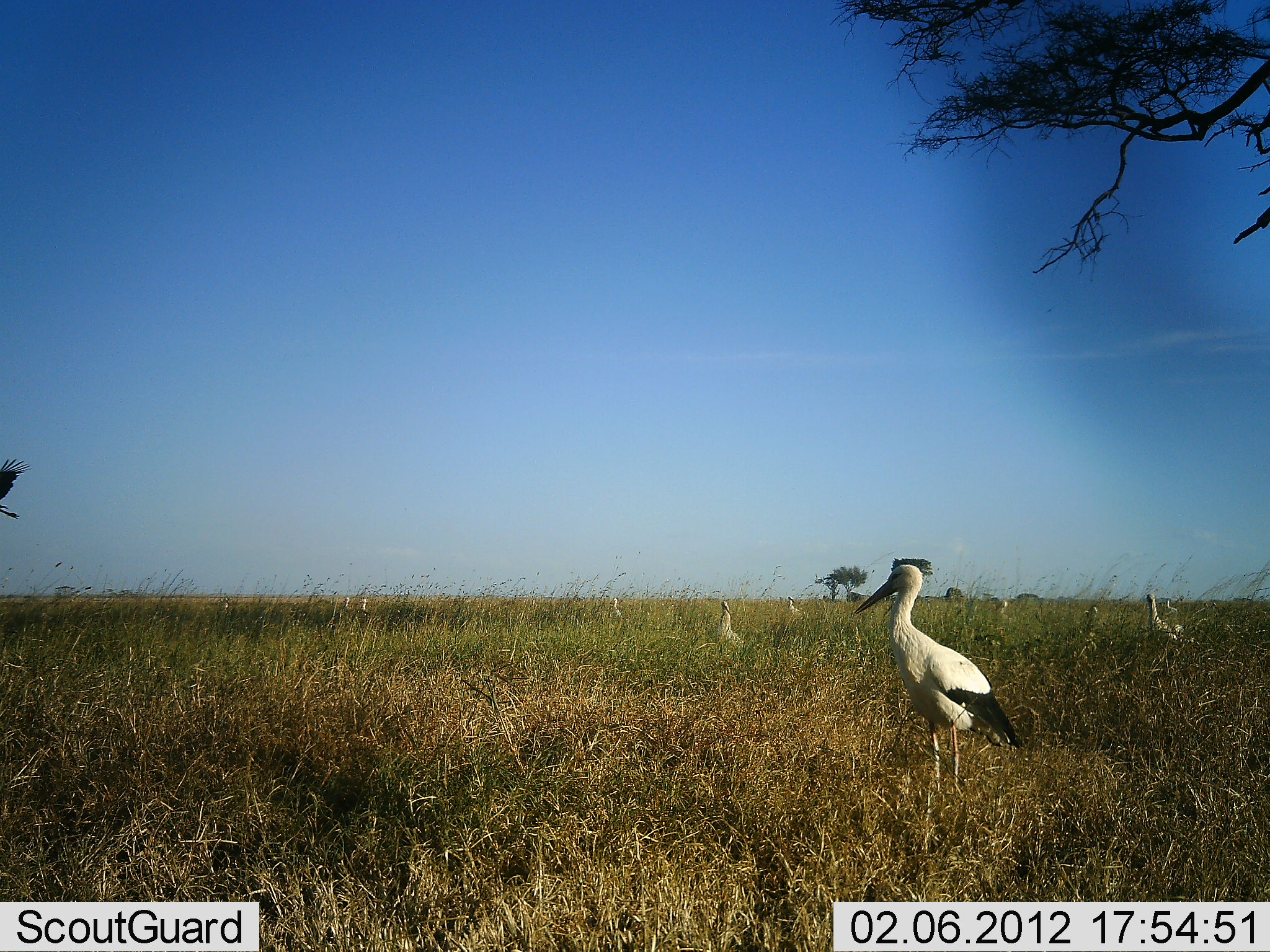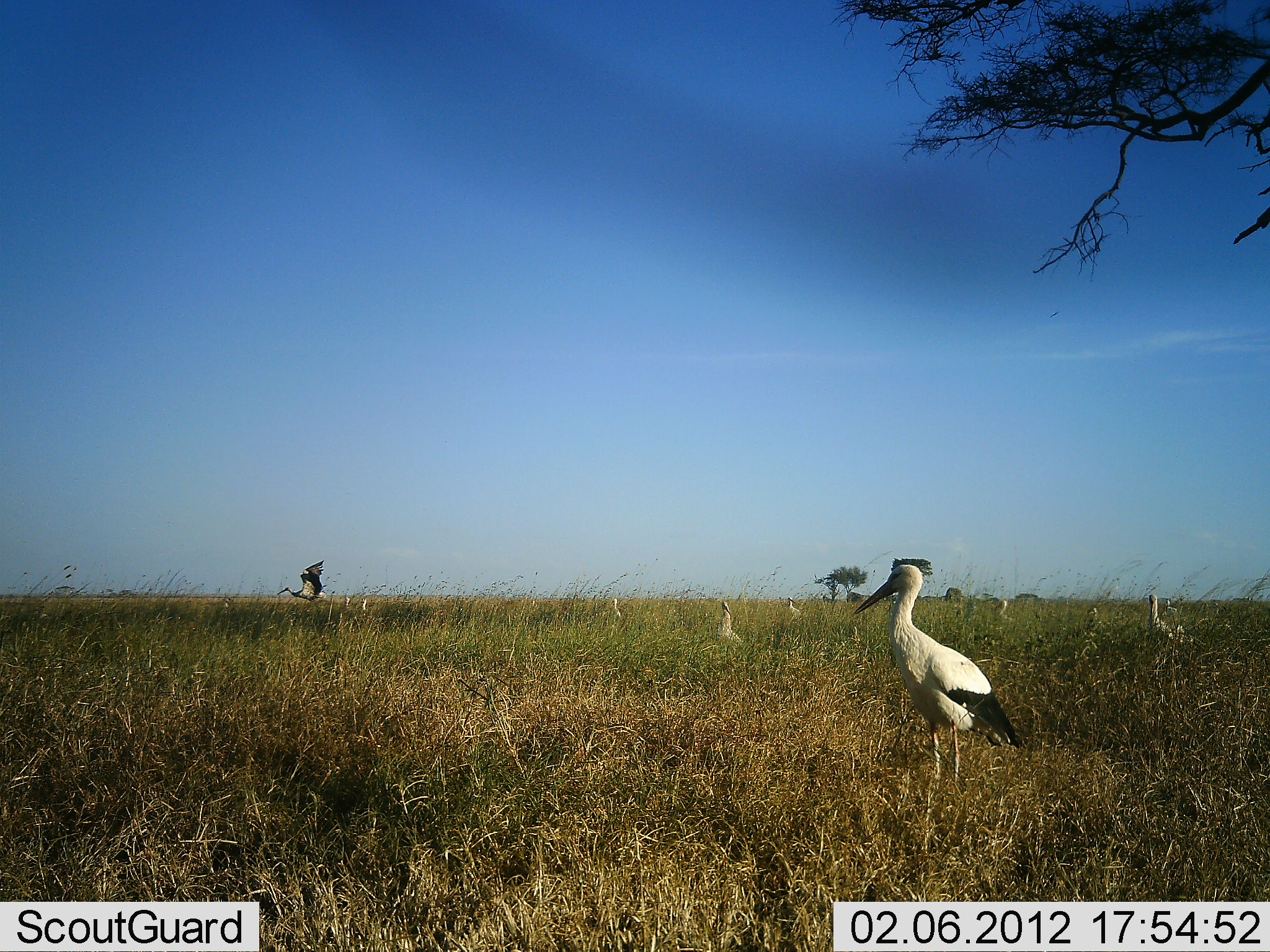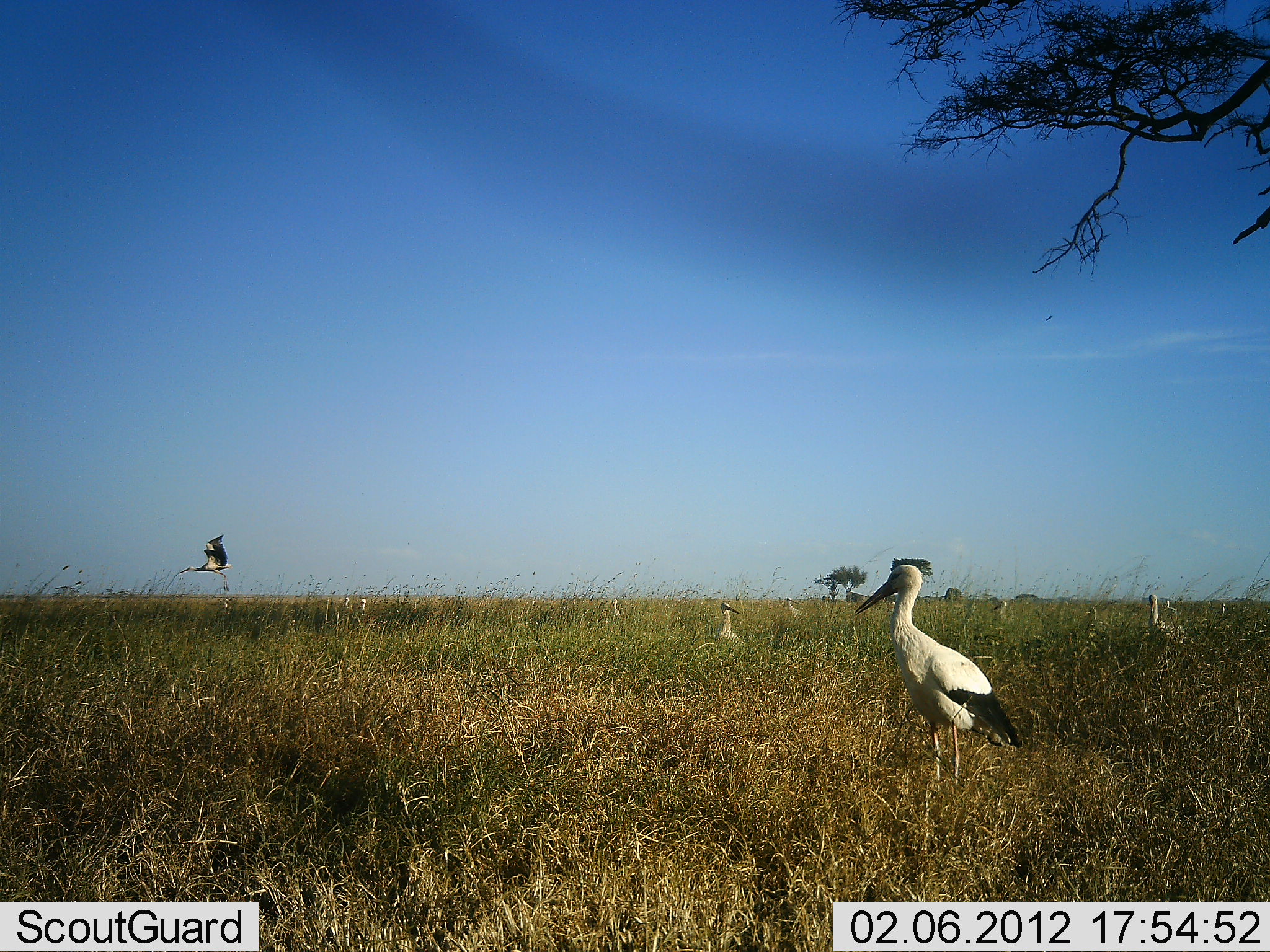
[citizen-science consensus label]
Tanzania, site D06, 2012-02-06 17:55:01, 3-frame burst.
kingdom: Animalia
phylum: Chordata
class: Aves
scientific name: Aves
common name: bird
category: otherbird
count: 9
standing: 100%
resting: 0%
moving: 78%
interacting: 0%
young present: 0%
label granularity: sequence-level